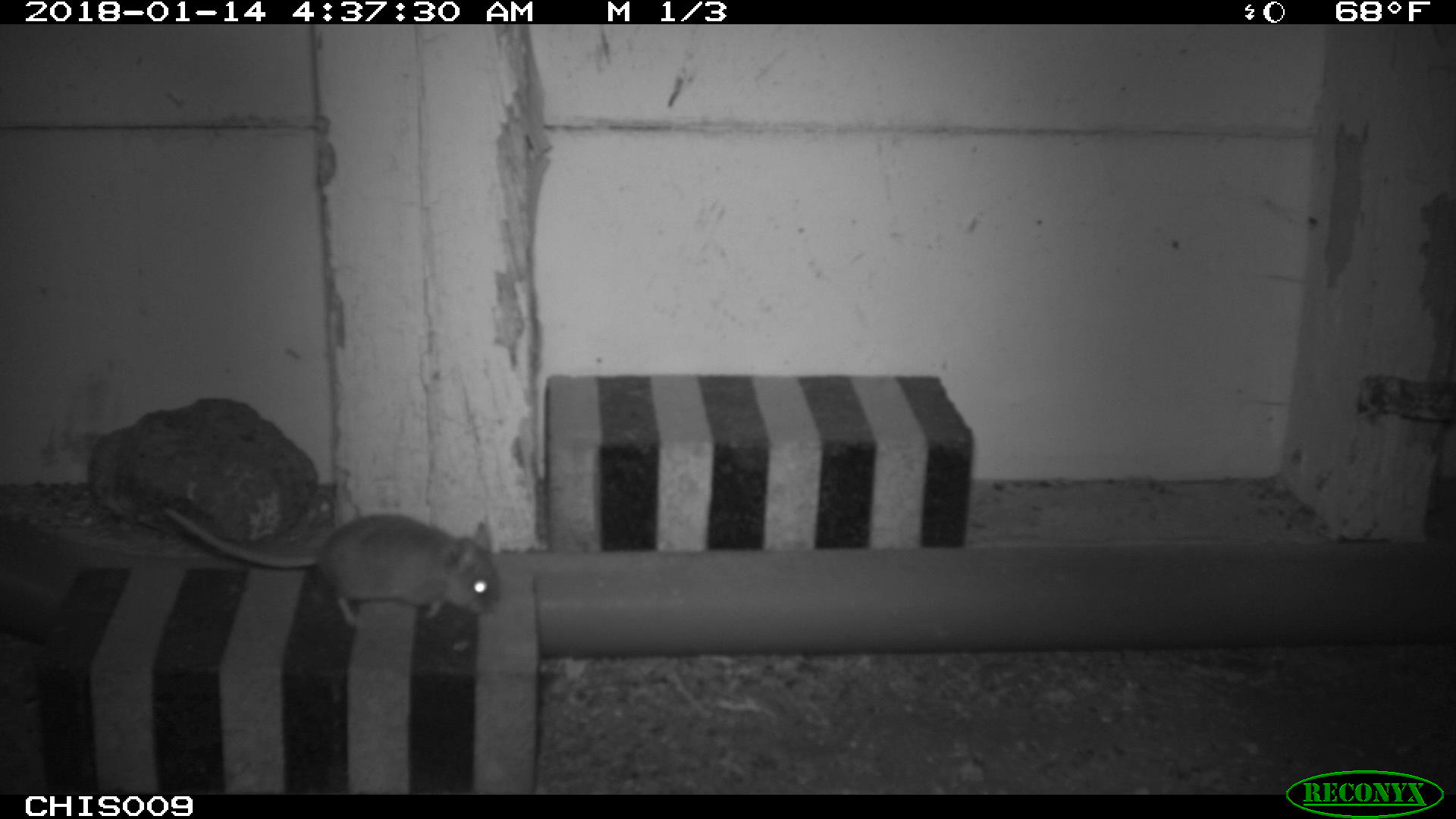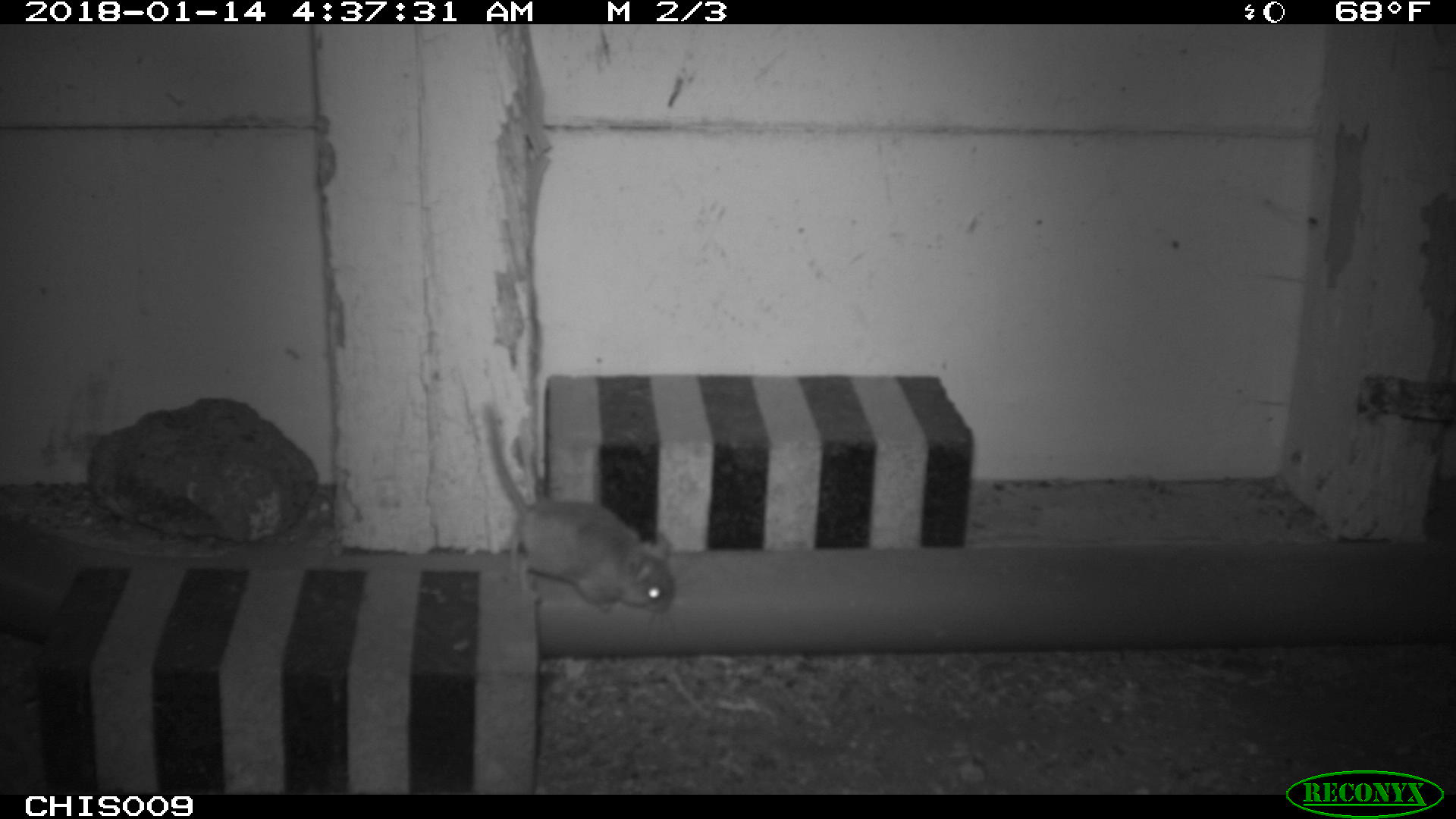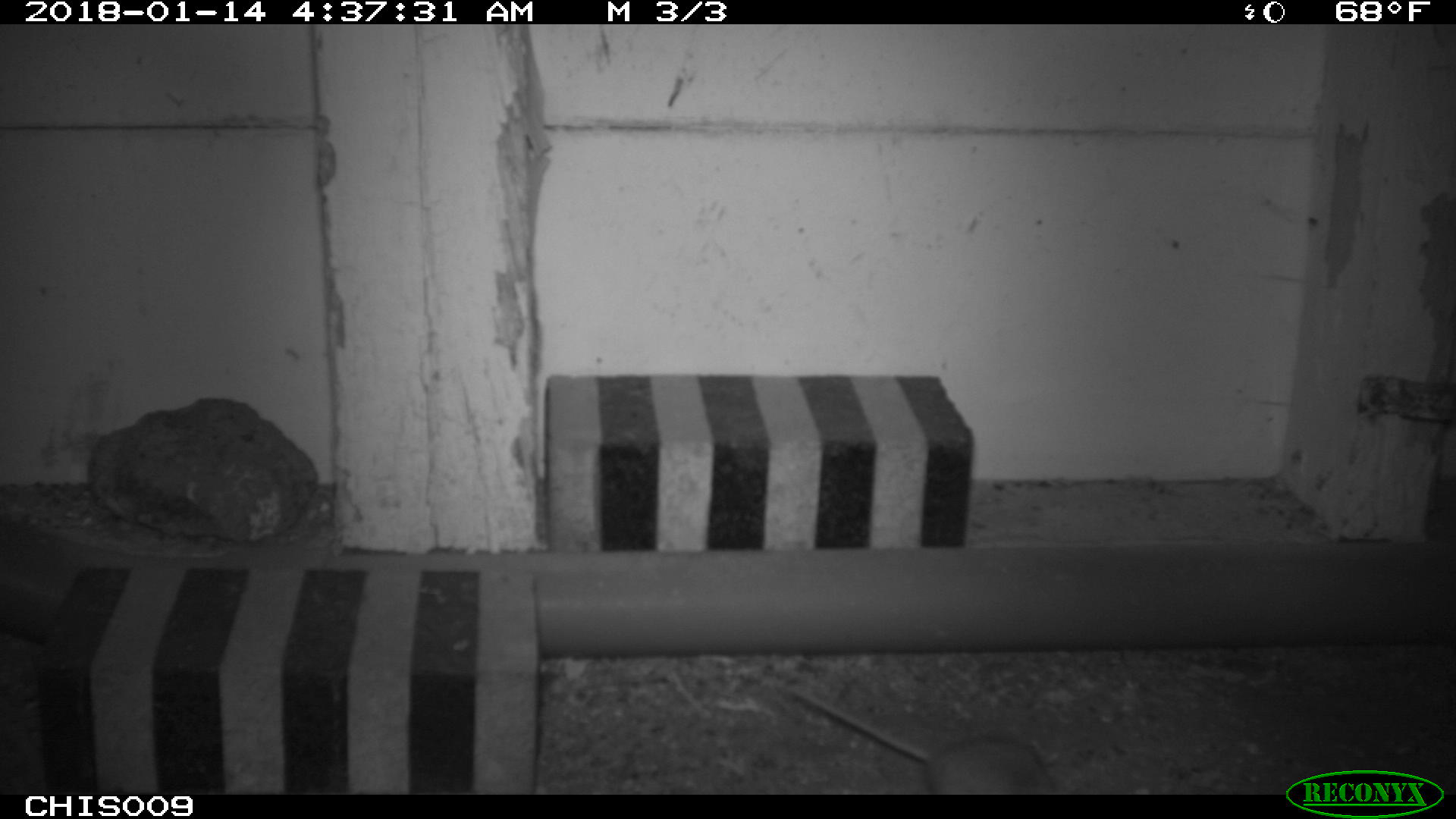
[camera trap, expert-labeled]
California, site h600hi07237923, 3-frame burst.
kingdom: Animalia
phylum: Chordata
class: Mammalia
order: Rodentia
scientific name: Rodentia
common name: rodent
Rodent (Rodentia).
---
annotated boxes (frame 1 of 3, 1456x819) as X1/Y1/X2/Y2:
rodent: 164/507/500/625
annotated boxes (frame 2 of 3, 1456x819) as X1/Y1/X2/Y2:
rodent: 487/403/673/613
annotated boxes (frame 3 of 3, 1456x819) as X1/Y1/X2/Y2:
rodent: 777/676/1058/794